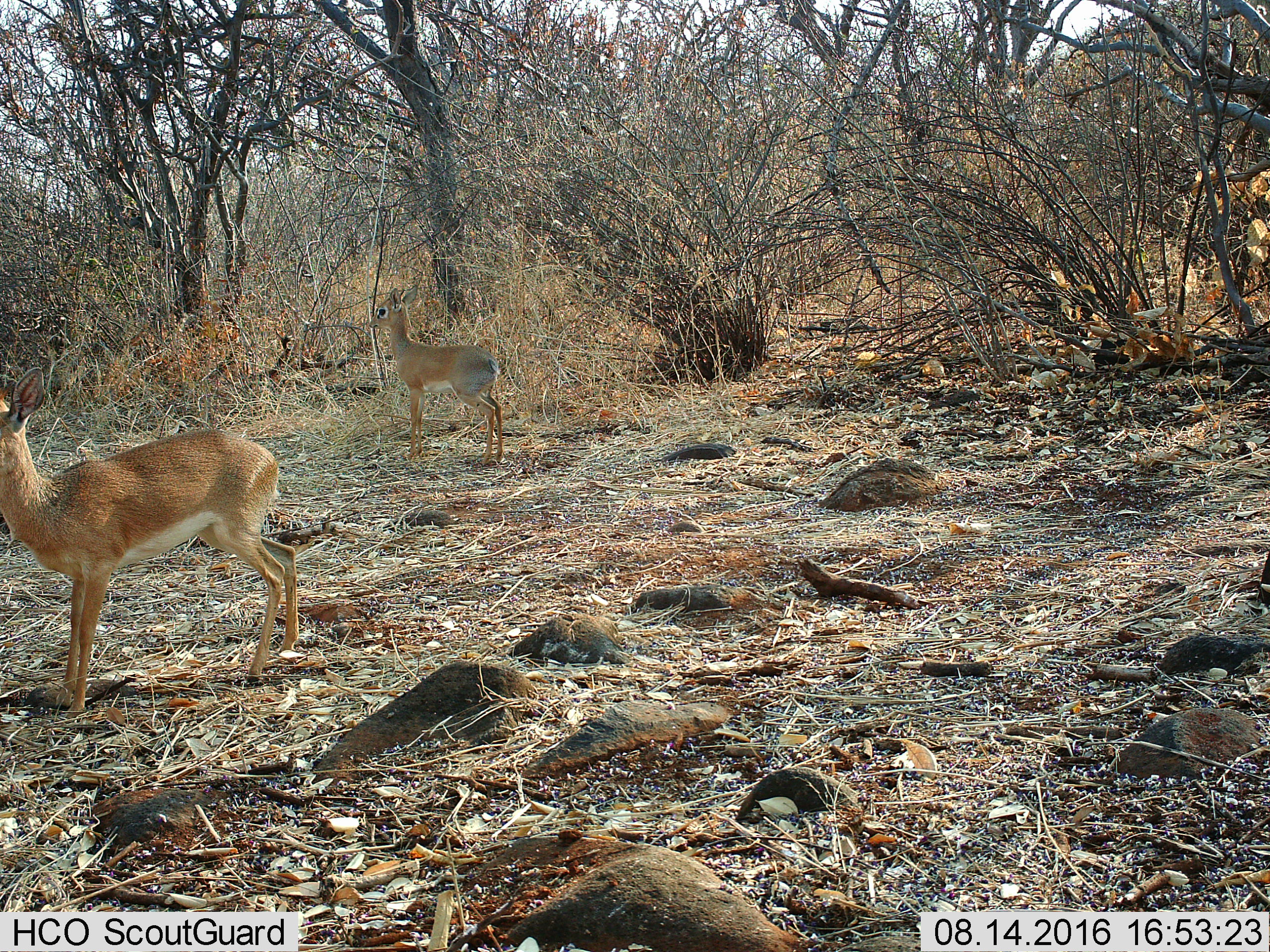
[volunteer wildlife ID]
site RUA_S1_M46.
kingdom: Animalia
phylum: Chordata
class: Mammalia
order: Artiodactyla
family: Bovidae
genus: Madoqua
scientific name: Madoqua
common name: dik-dik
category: dikdik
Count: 2.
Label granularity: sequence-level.